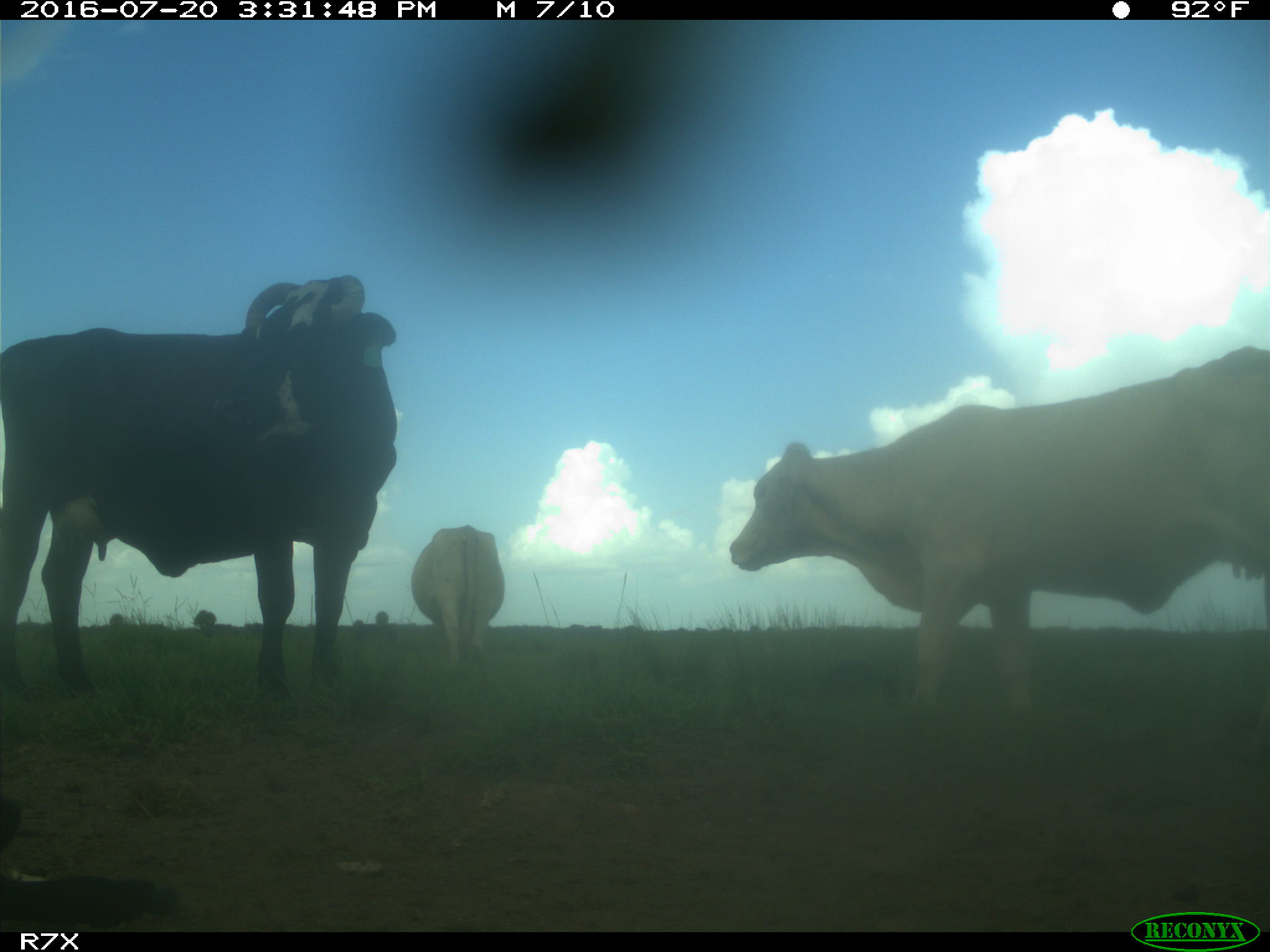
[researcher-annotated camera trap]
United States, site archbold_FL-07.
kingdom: Animalia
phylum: Chordata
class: Mammalia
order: Artiodactyla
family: Bovidae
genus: Bos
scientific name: Bos taurus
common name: domestic cow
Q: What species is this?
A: Bos taurus (domestic cow).